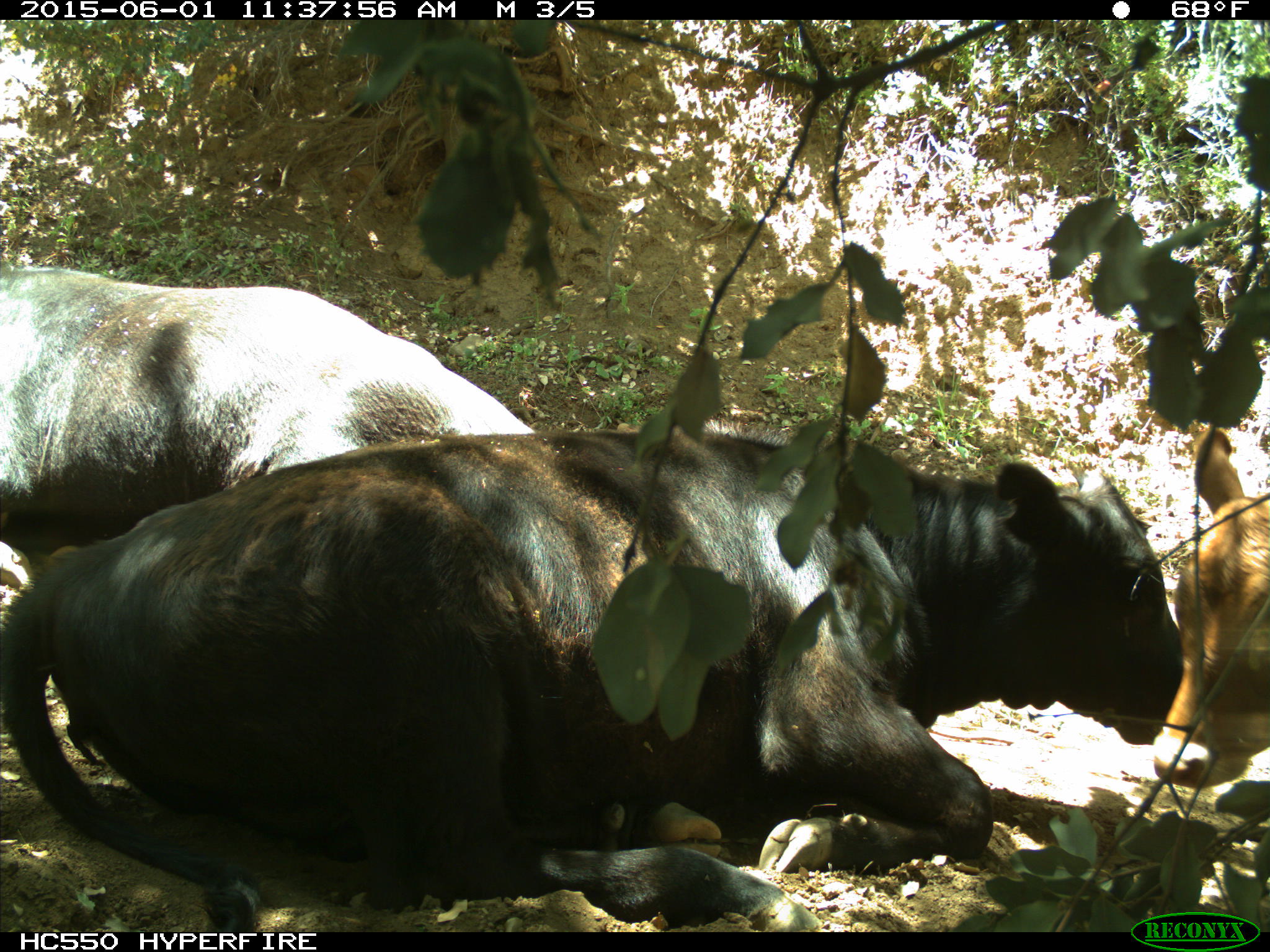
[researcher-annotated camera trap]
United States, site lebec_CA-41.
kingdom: Animalia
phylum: Chordata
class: Mammalia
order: Artiodactyla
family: Bovidae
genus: Bos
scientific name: Bos taurus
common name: domestic cow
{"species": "Bos taurus (domestic cow)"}